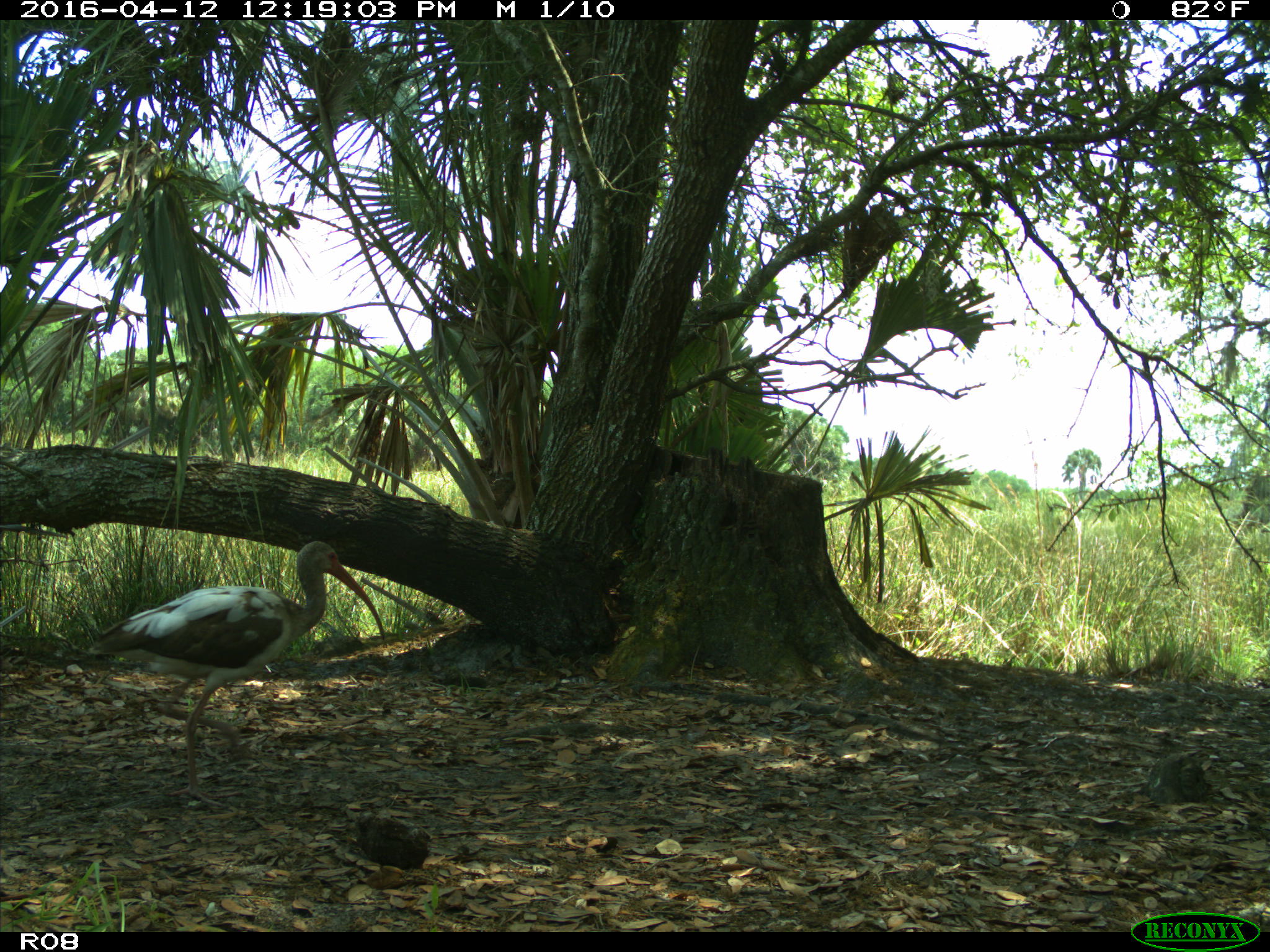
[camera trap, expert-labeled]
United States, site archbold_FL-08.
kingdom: Animalia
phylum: Chordata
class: Aves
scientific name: Aves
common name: birds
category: unidentified bird